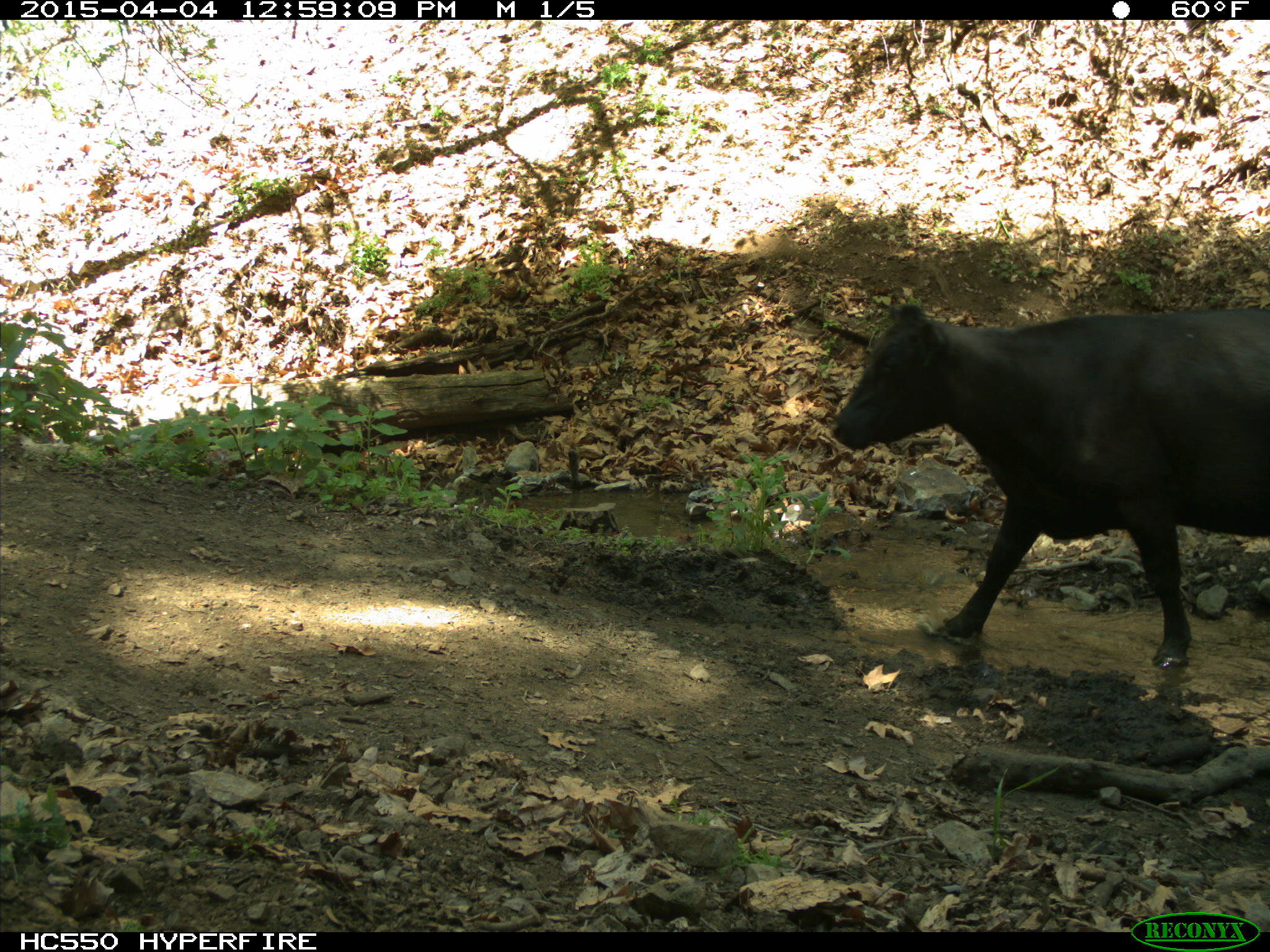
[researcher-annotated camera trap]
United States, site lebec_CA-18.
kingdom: Animalia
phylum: Chordata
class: Mammalia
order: Artiodactyla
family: Bovidae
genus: Bos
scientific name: Bos taurus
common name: domestic cow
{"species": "Bos taurus (domestic cow)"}